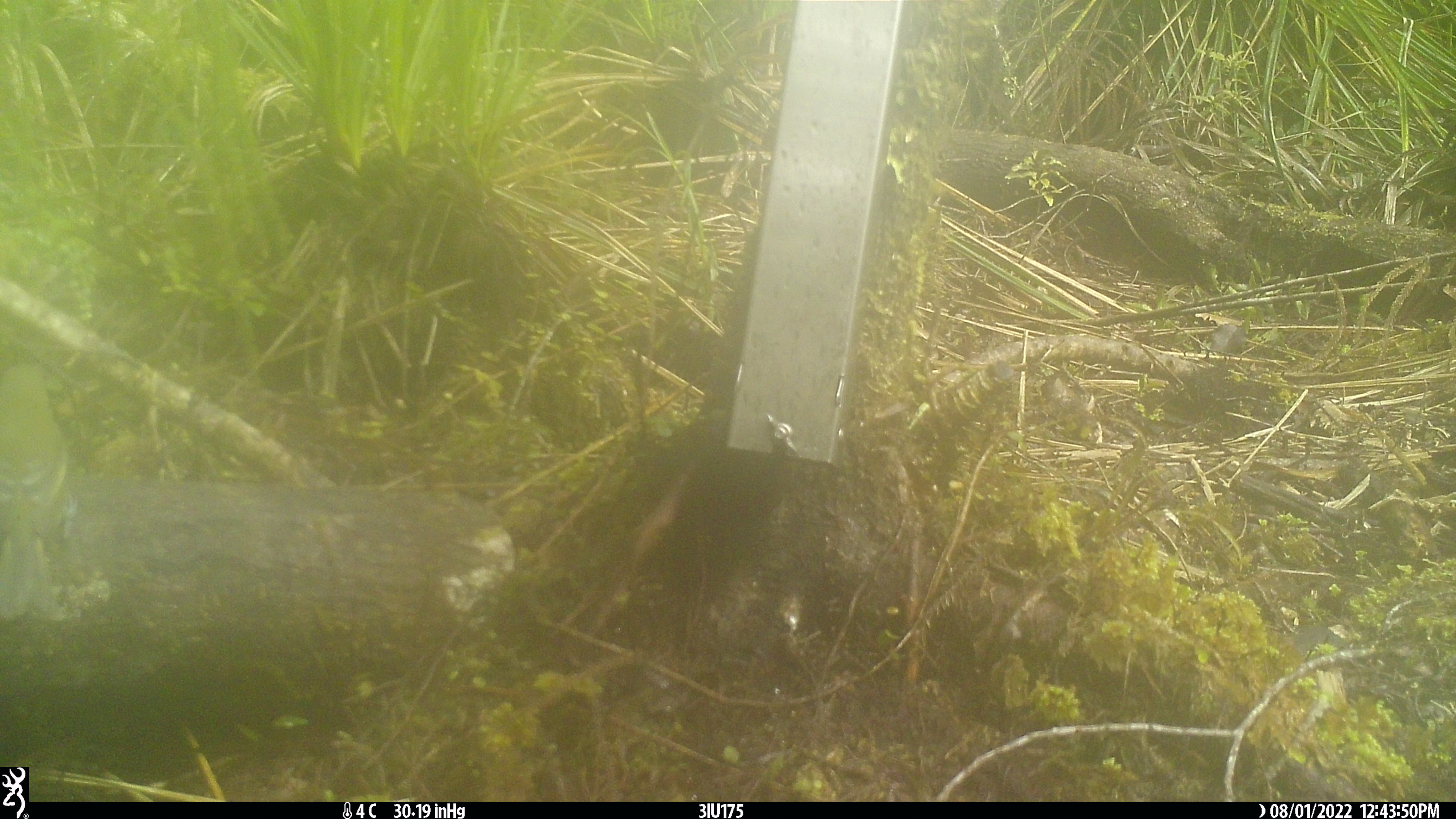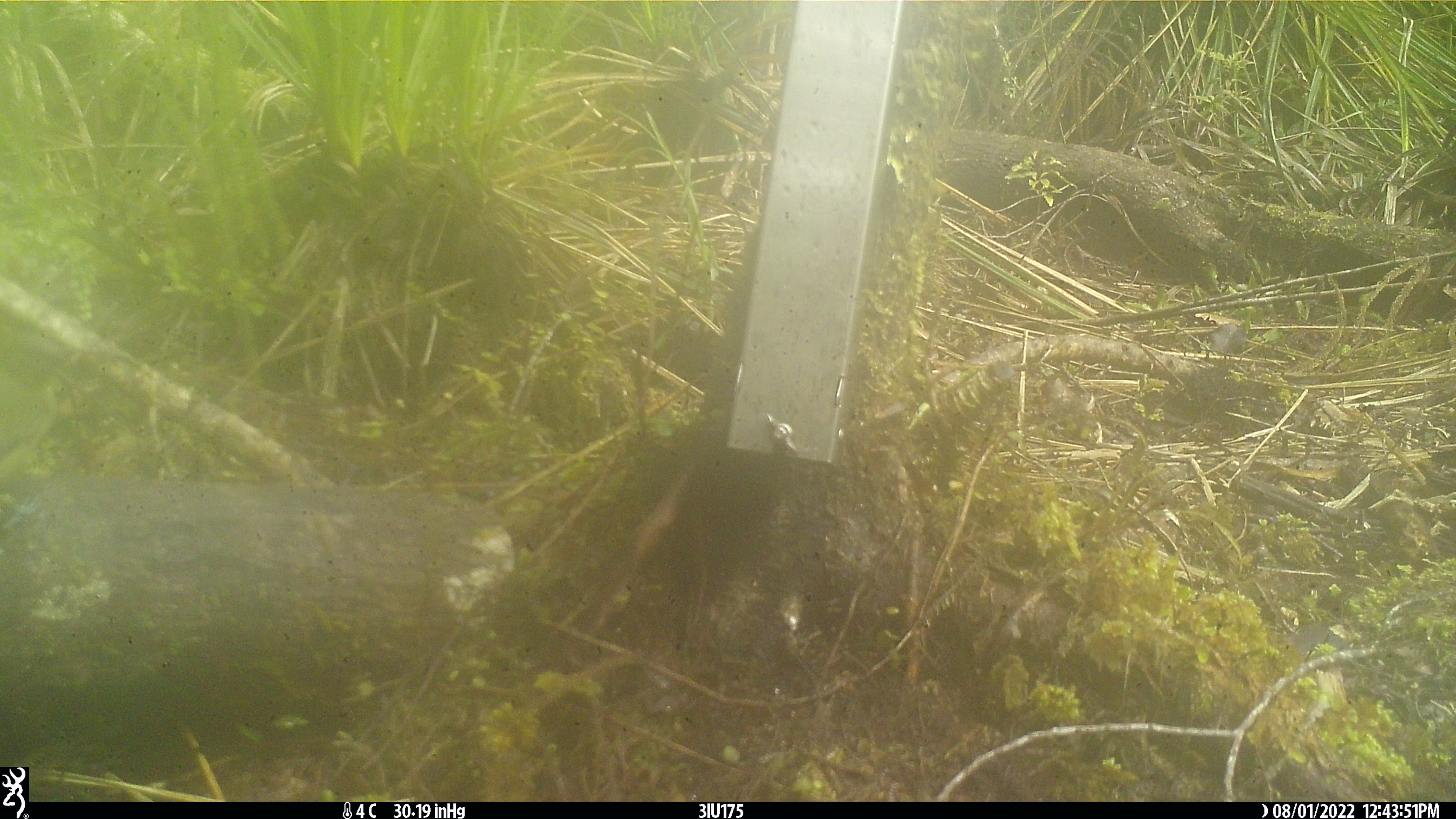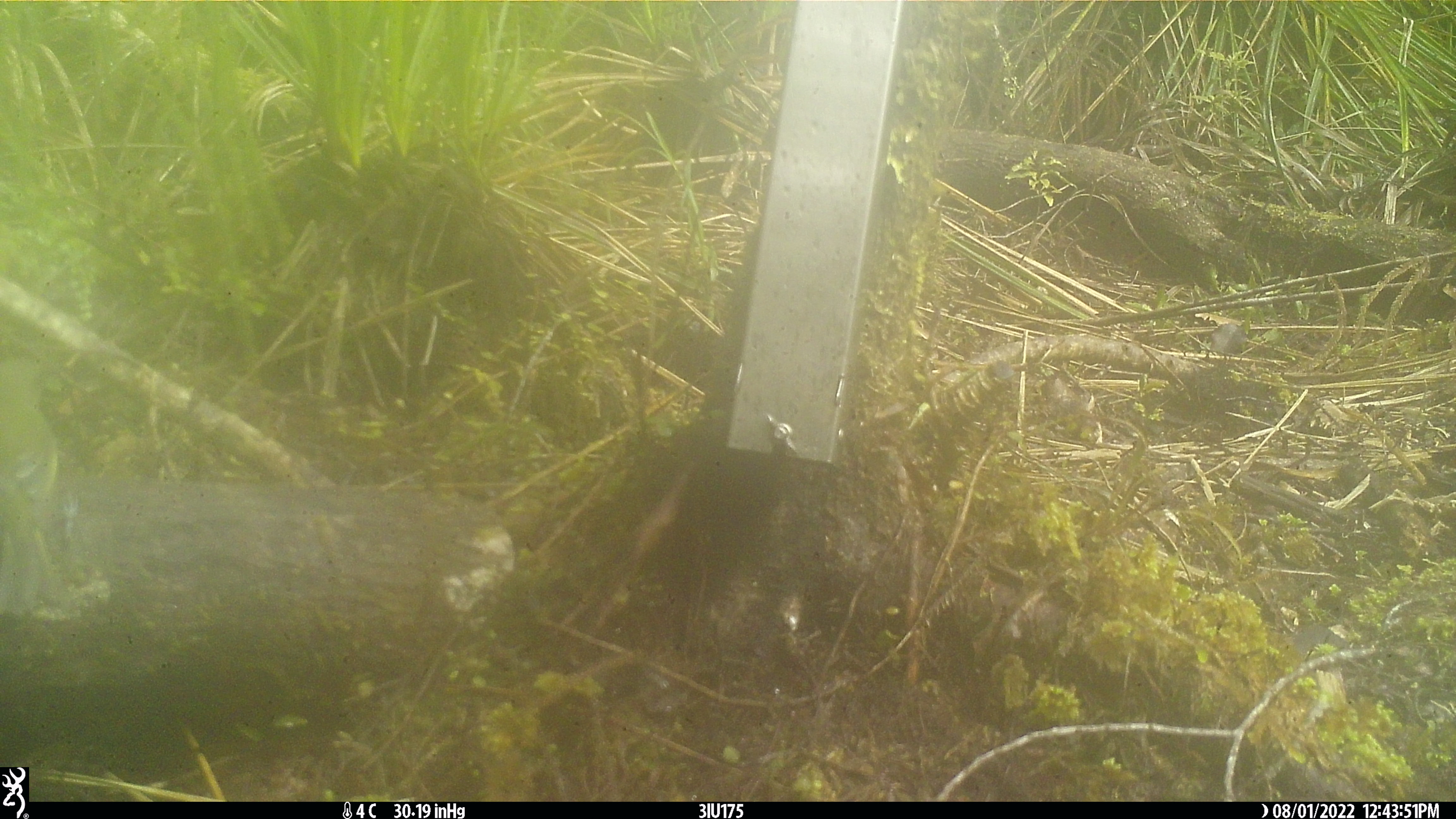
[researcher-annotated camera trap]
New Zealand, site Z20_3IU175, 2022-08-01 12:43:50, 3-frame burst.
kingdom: Animalia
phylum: Chordata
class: Aves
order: Passeriformes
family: Meliphagidae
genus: Anthornis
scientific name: Anthornis melanura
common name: new zealand bellbird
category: bellbird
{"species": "bellbird (new zealand bellbird) (Anthornis melanura)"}